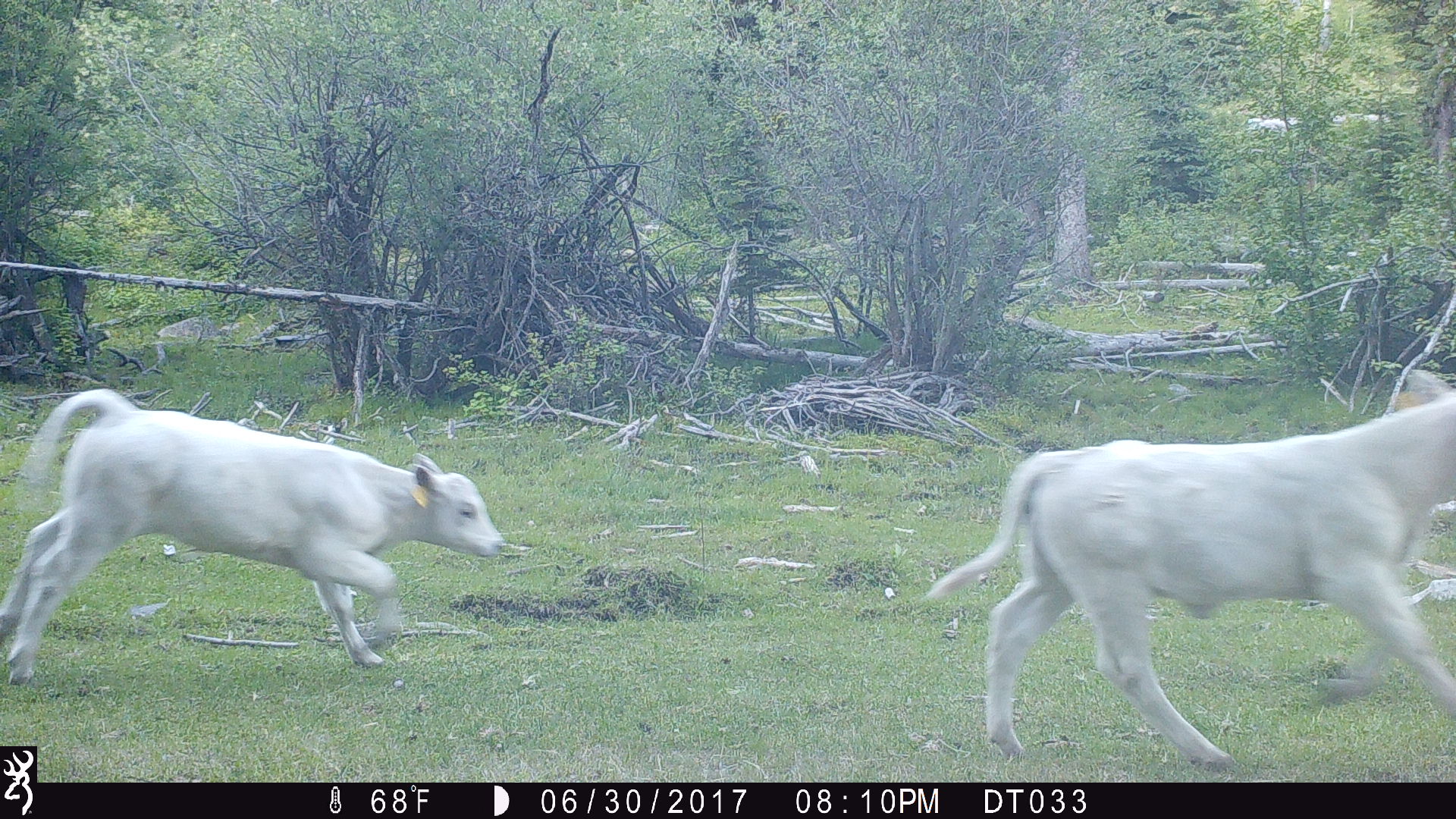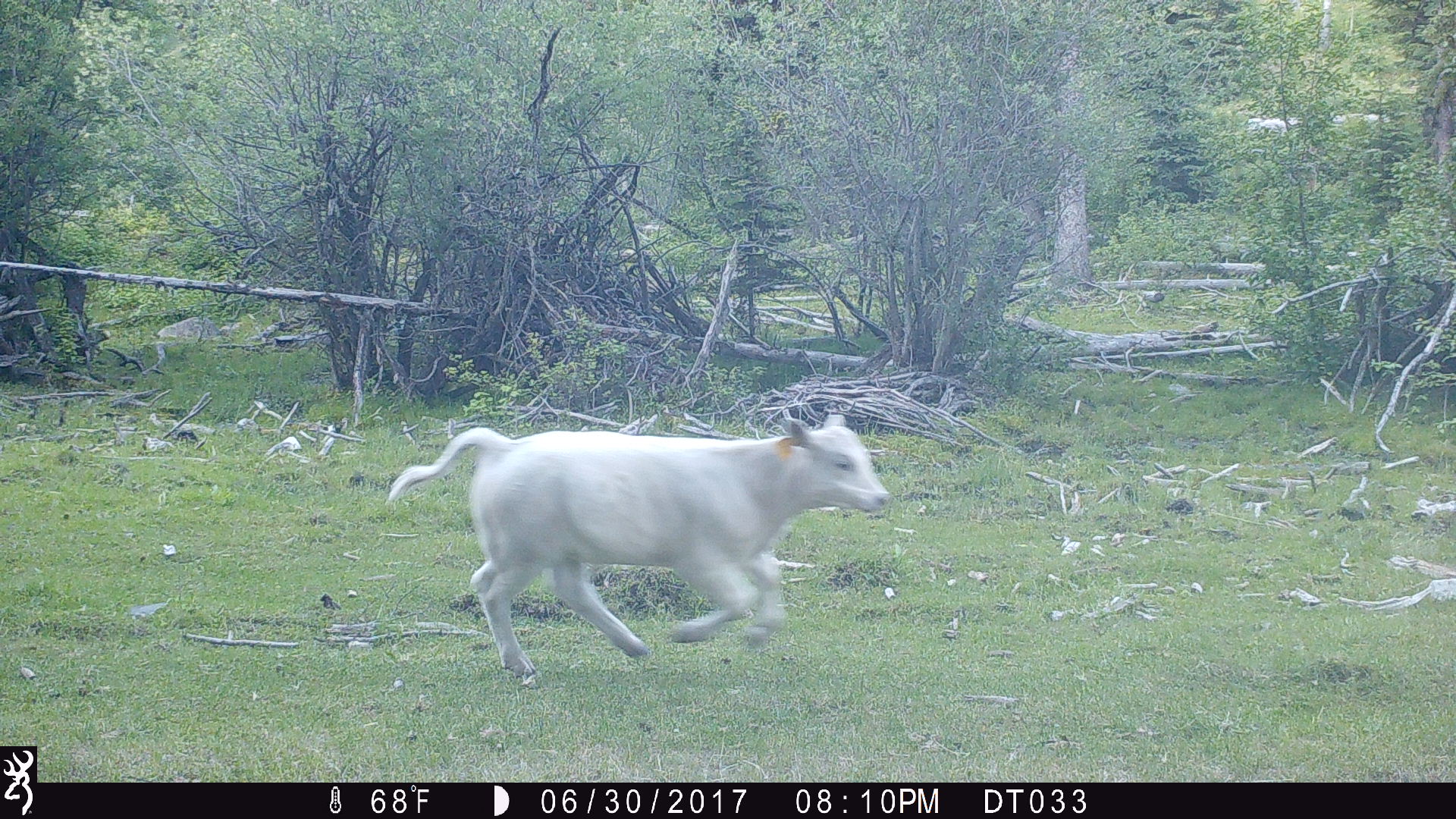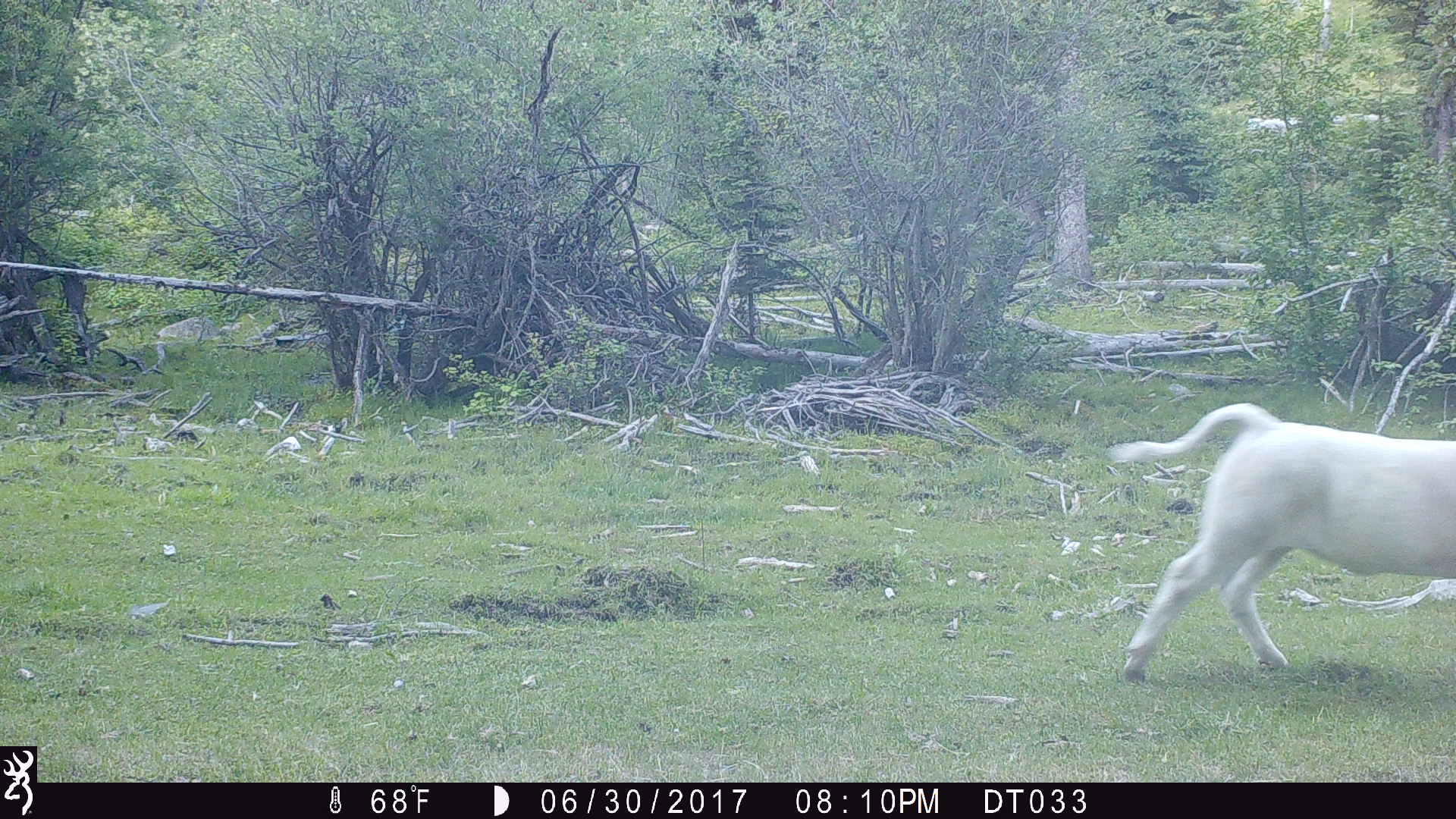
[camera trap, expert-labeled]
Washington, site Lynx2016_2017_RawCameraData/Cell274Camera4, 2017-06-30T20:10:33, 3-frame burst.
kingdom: Animalia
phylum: Chordata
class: Mammalia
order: Artiodactyla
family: Bovidae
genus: Bos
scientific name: Bos taurus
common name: domestic cattle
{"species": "domestic cattle (Bos taurus)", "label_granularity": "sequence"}